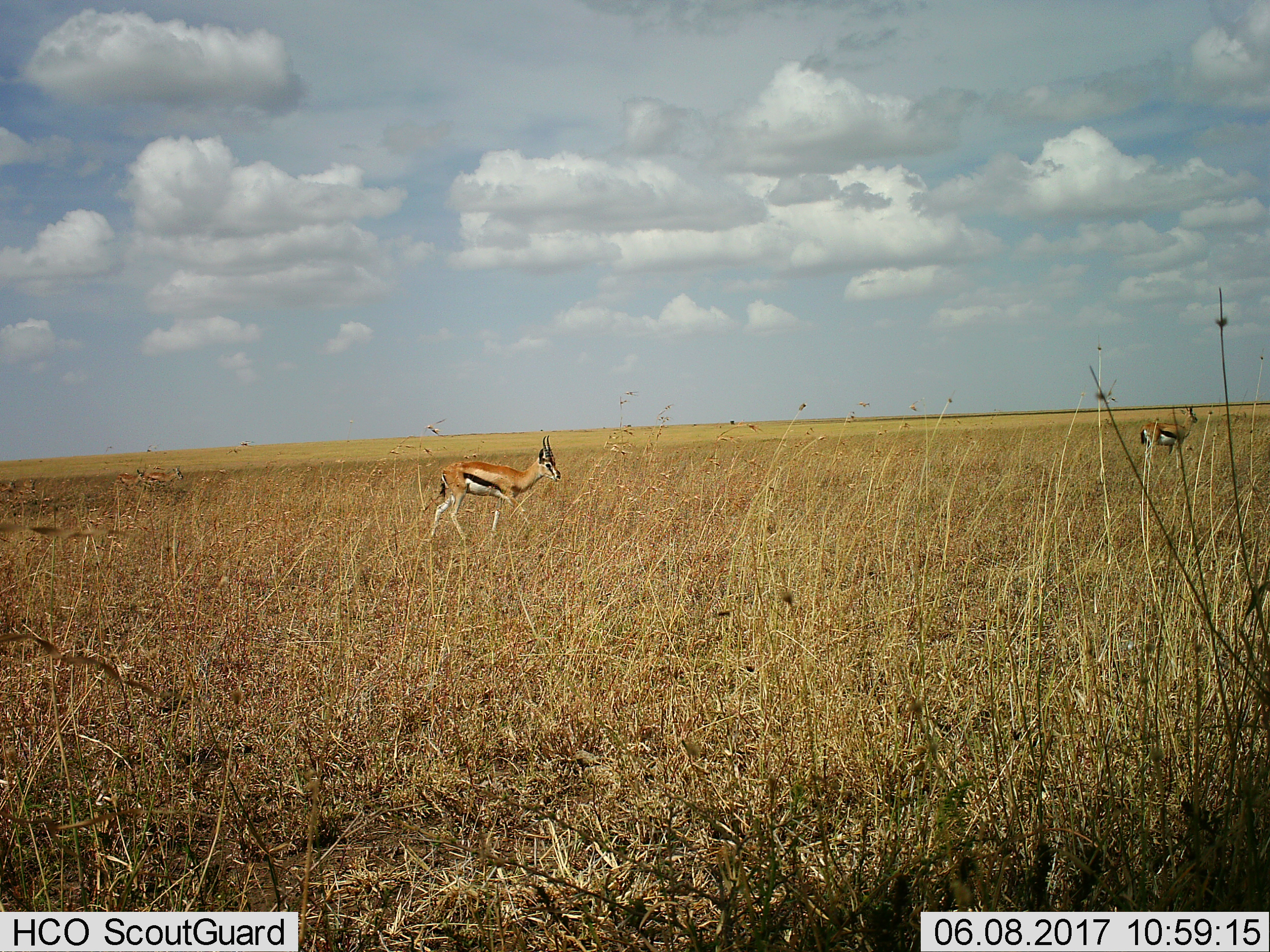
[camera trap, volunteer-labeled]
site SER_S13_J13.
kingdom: Animalia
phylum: Chordata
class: Mammalia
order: Artiodactyla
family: Bovidae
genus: Eudorcas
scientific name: Eudorcas thomsonii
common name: thomson's gazelle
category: gazellethomsons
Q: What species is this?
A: Gazellethomsons (thomson's gazelle) (Eudorcas thomsonii).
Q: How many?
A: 2.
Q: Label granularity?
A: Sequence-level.